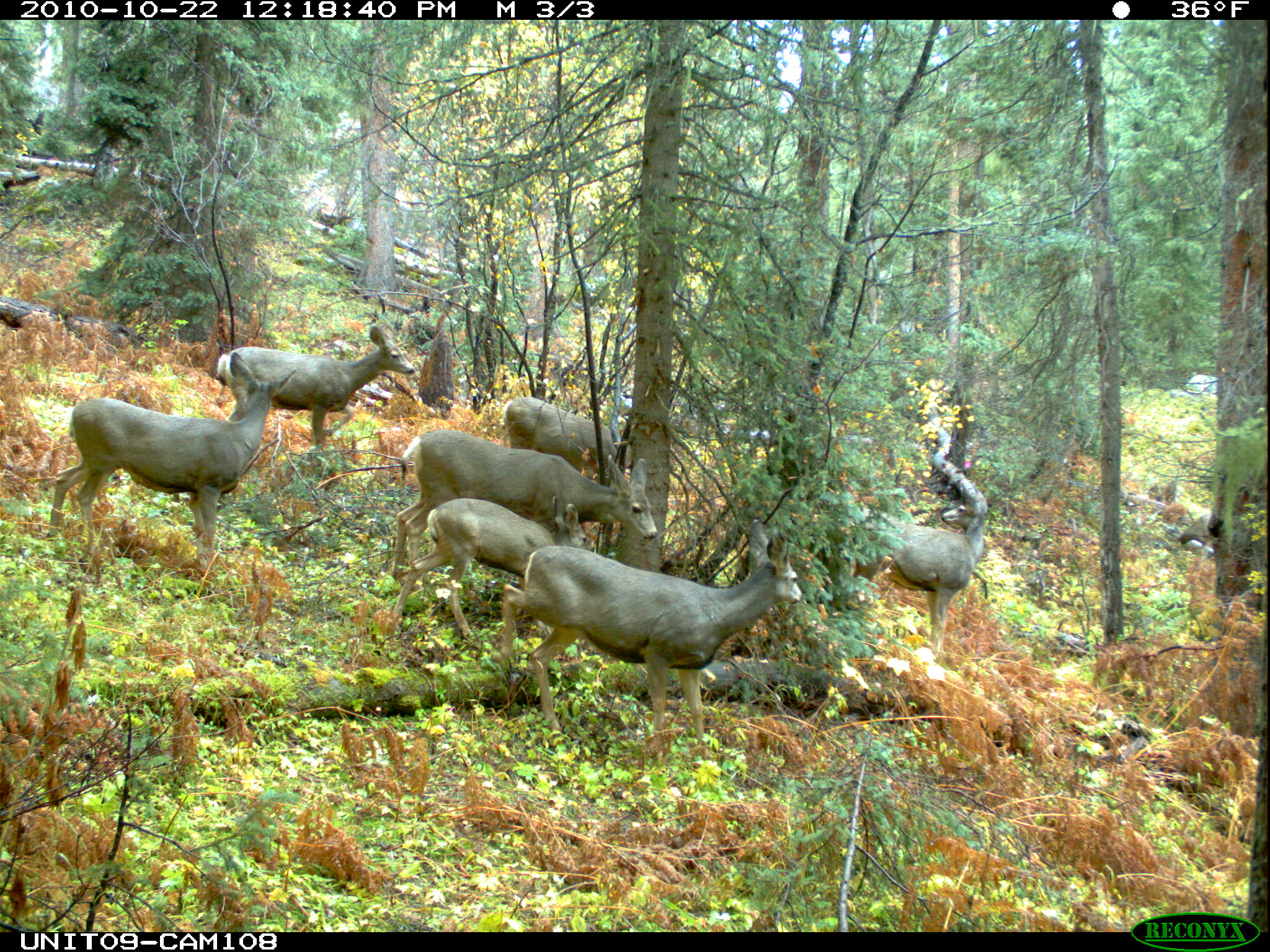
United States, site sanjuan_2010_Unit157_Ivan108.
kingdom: Animalia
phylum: Chordata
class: Mammalia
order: Artiodactyla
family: Cervidae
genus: Odocoileus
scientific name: Odocoileus hemionus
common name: mule deer